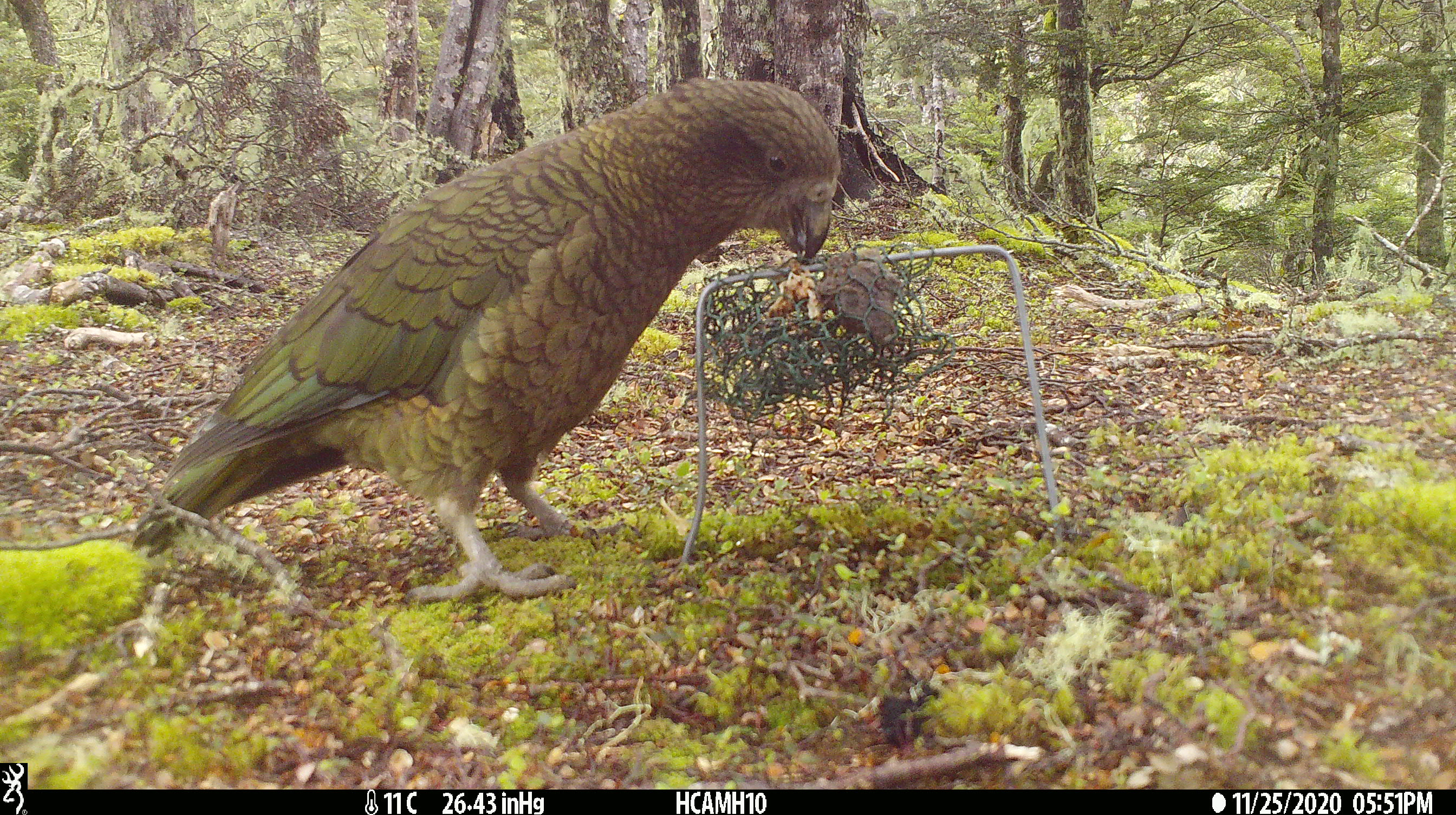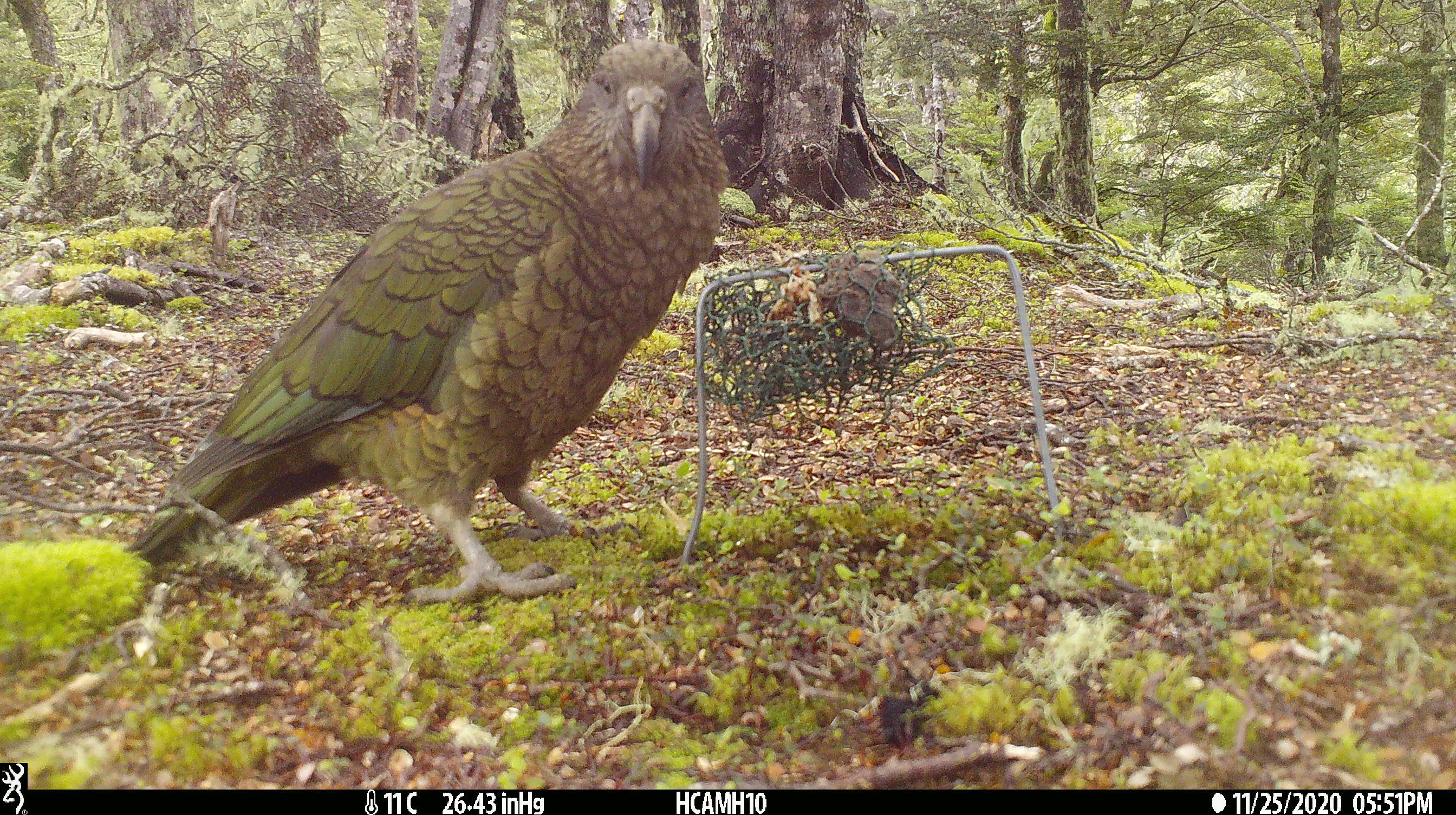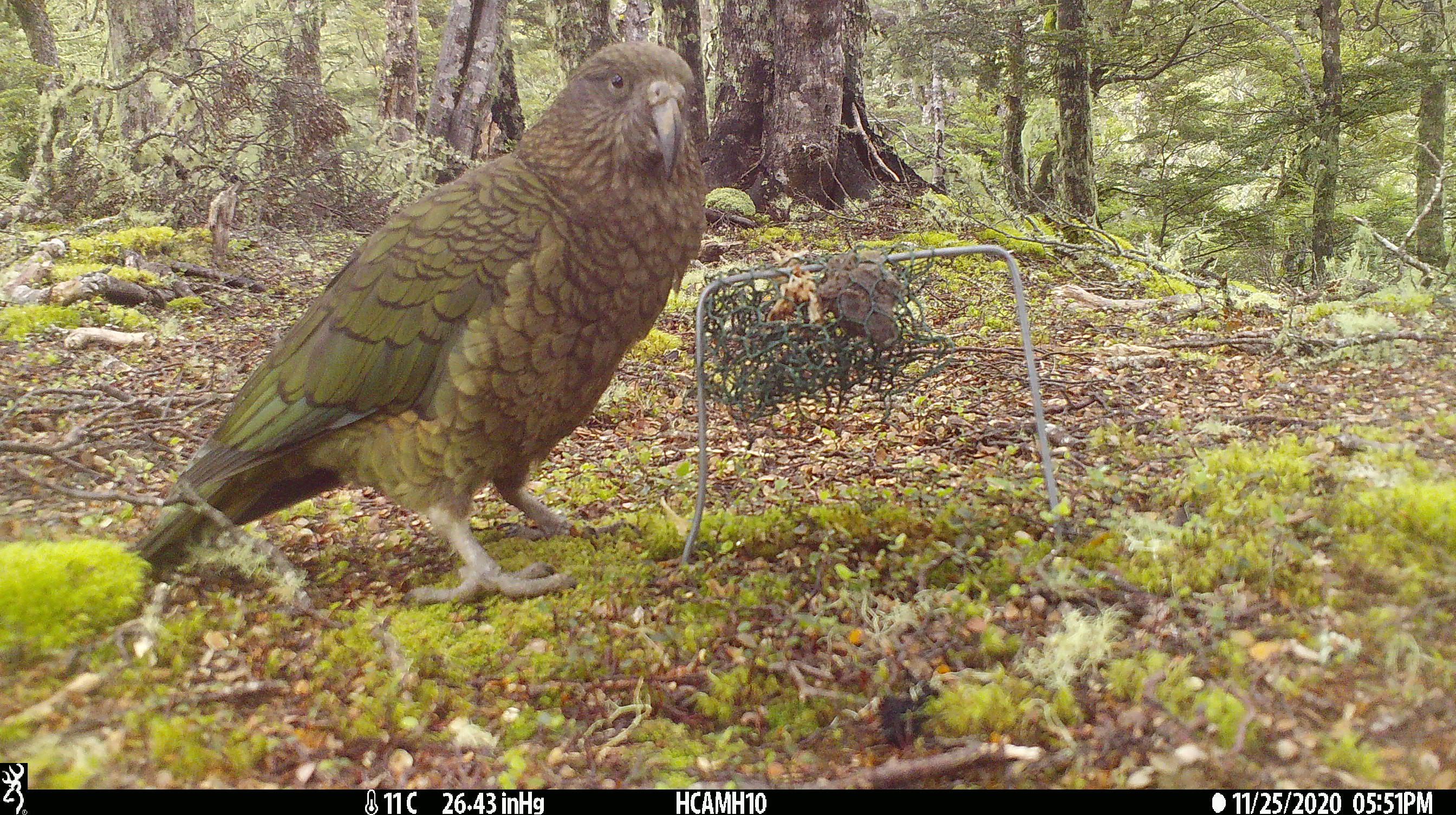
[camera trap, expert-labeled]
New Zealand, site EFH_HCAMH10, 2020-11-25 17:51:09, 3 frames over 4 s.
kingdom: Animalia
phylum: Chordata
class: Aves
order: Psittaciformes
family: Strigopidae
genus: Nestor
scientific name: Nestor notabilis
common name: kea